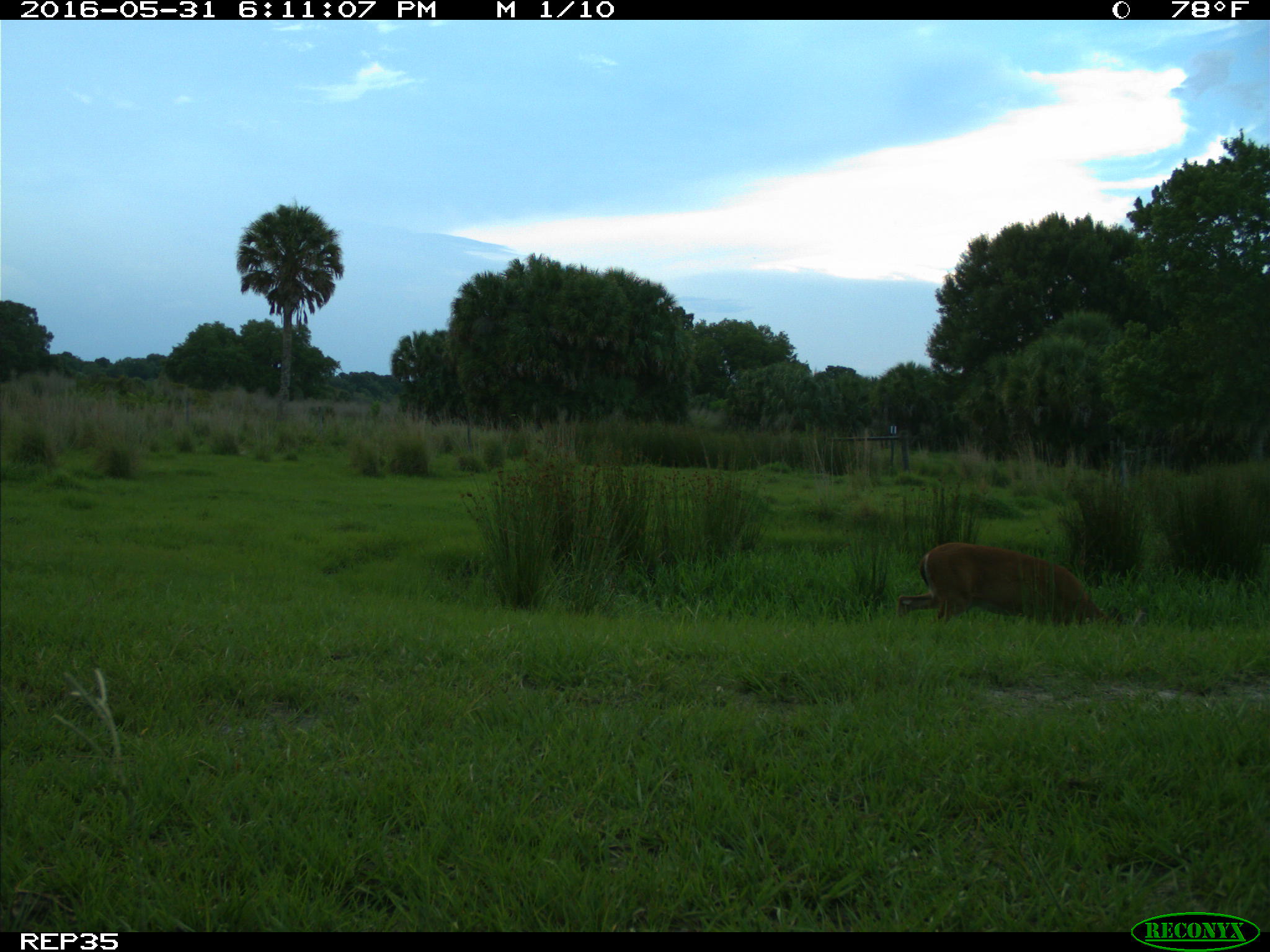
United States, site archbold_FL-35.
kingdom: Animalia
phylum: Chordata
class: Mammalia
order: Artiodactyla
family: Cervidae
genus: Odocoileus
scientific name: Odocoileus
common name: deer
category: unidentified deer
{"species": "unidentified deer (deer) (Odocoileus)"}